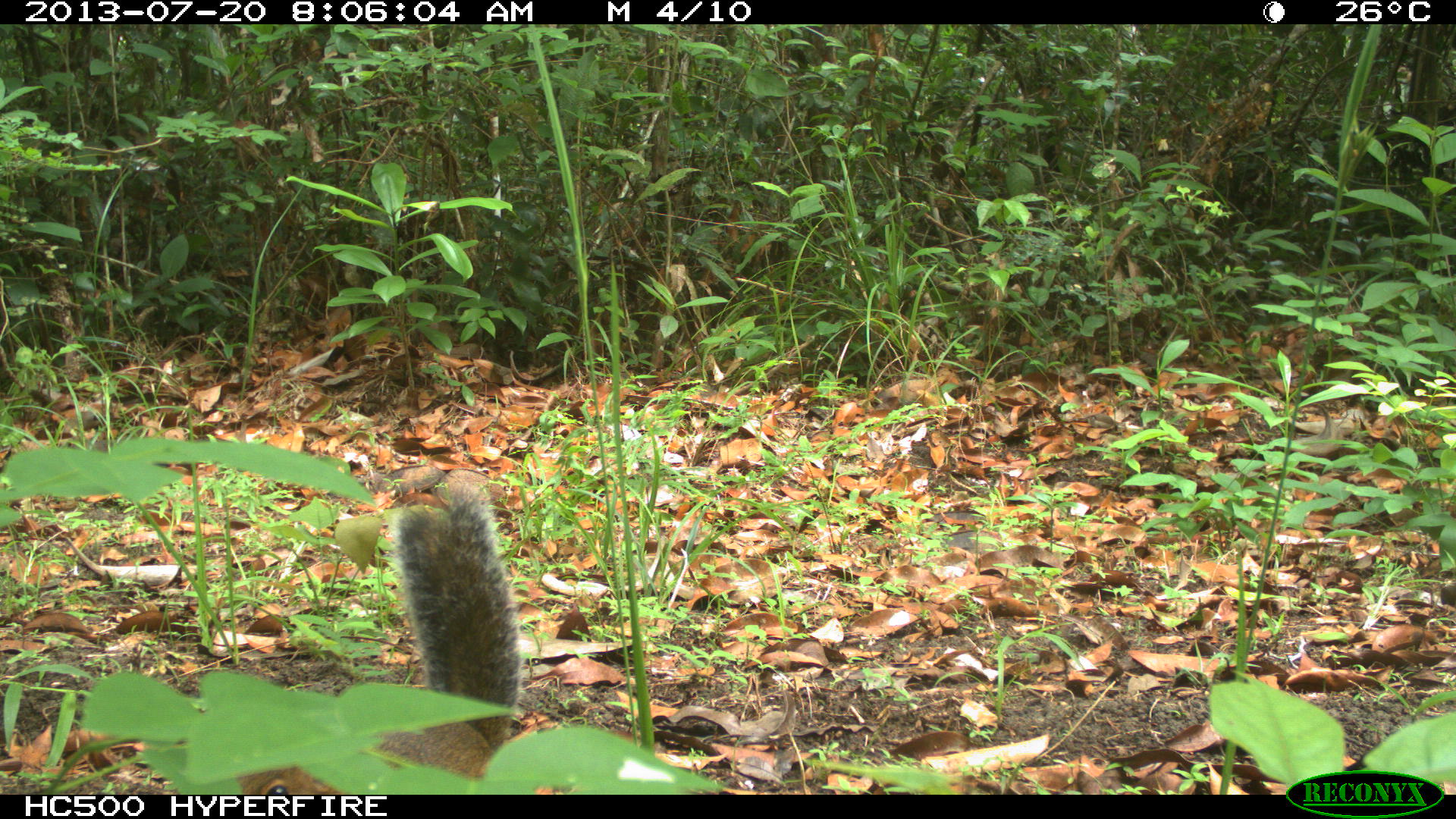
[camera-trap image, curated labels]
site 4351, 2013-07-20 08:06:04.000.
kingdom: Animalia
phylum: Chordata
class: Mammalia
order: Rodentia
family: Sciuridae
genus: Sciurus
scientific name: Sciurus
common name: squirrel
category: sciurus sp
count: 1